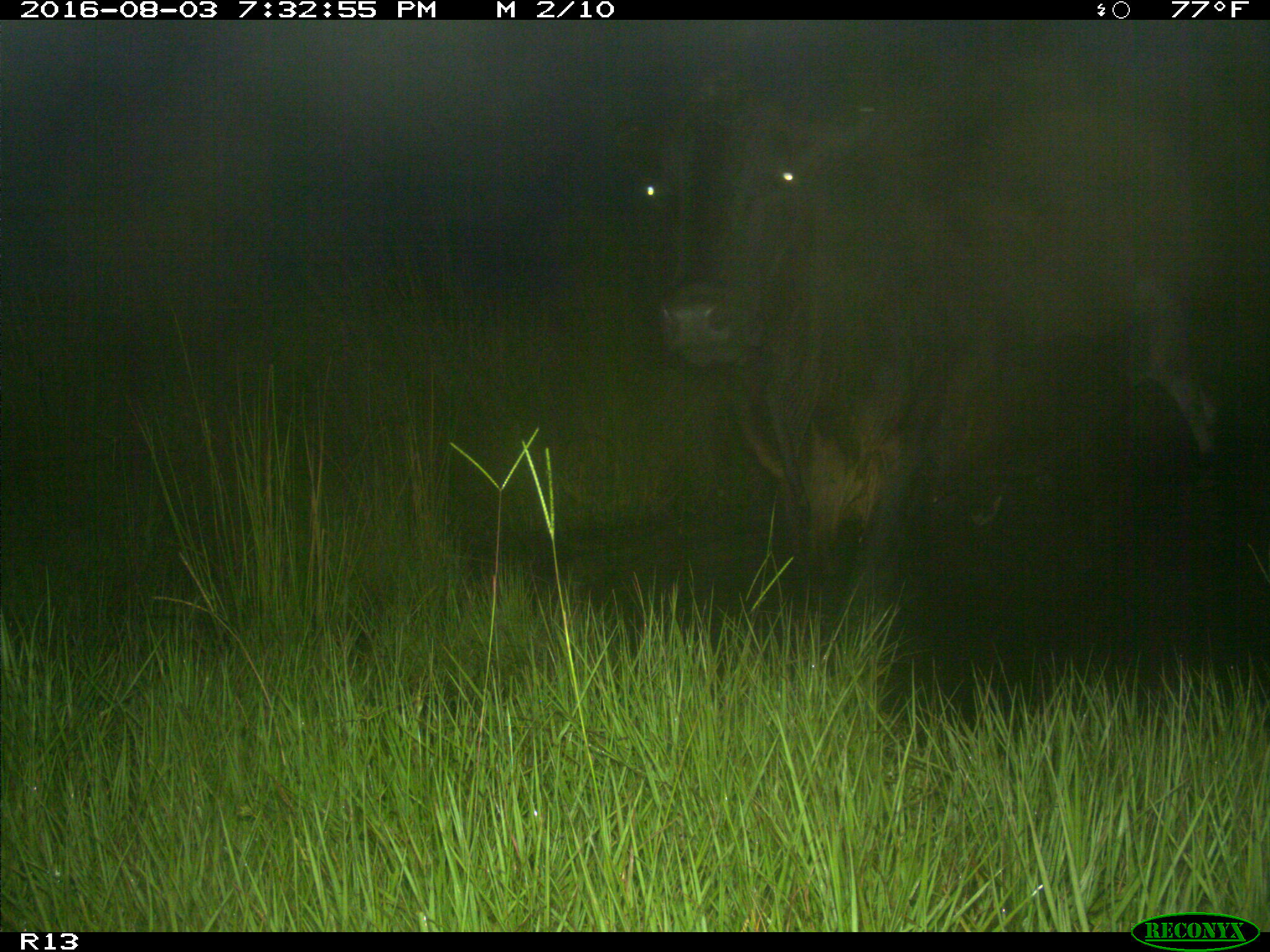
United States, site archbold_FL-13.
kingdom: Animalia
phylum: Chordata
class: Mammalia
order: Artiodactyla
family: Bovidae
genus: Bos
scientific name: Bos taurus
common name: domestic cow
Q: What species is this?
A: Bos taurus (domestic cow).